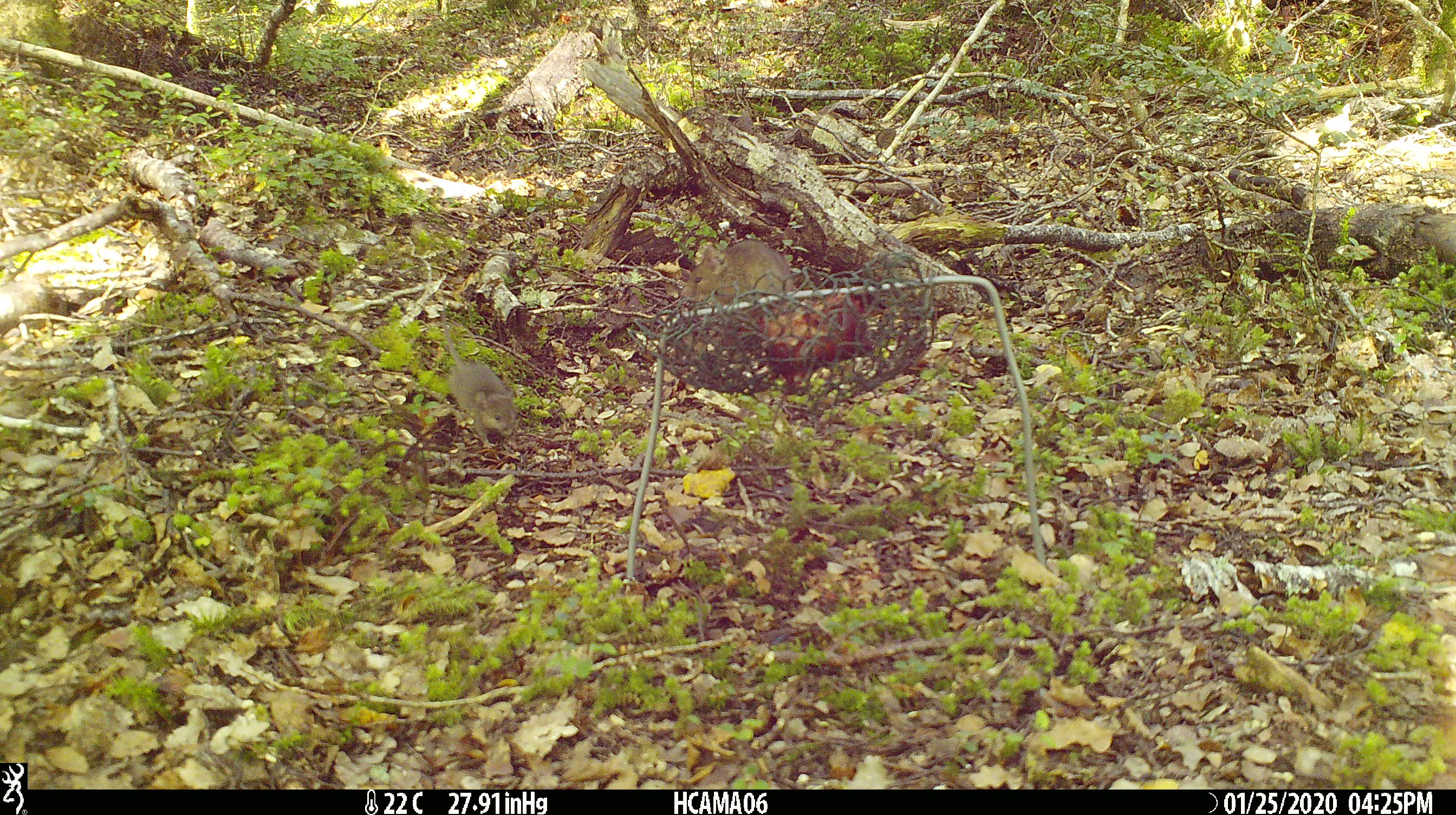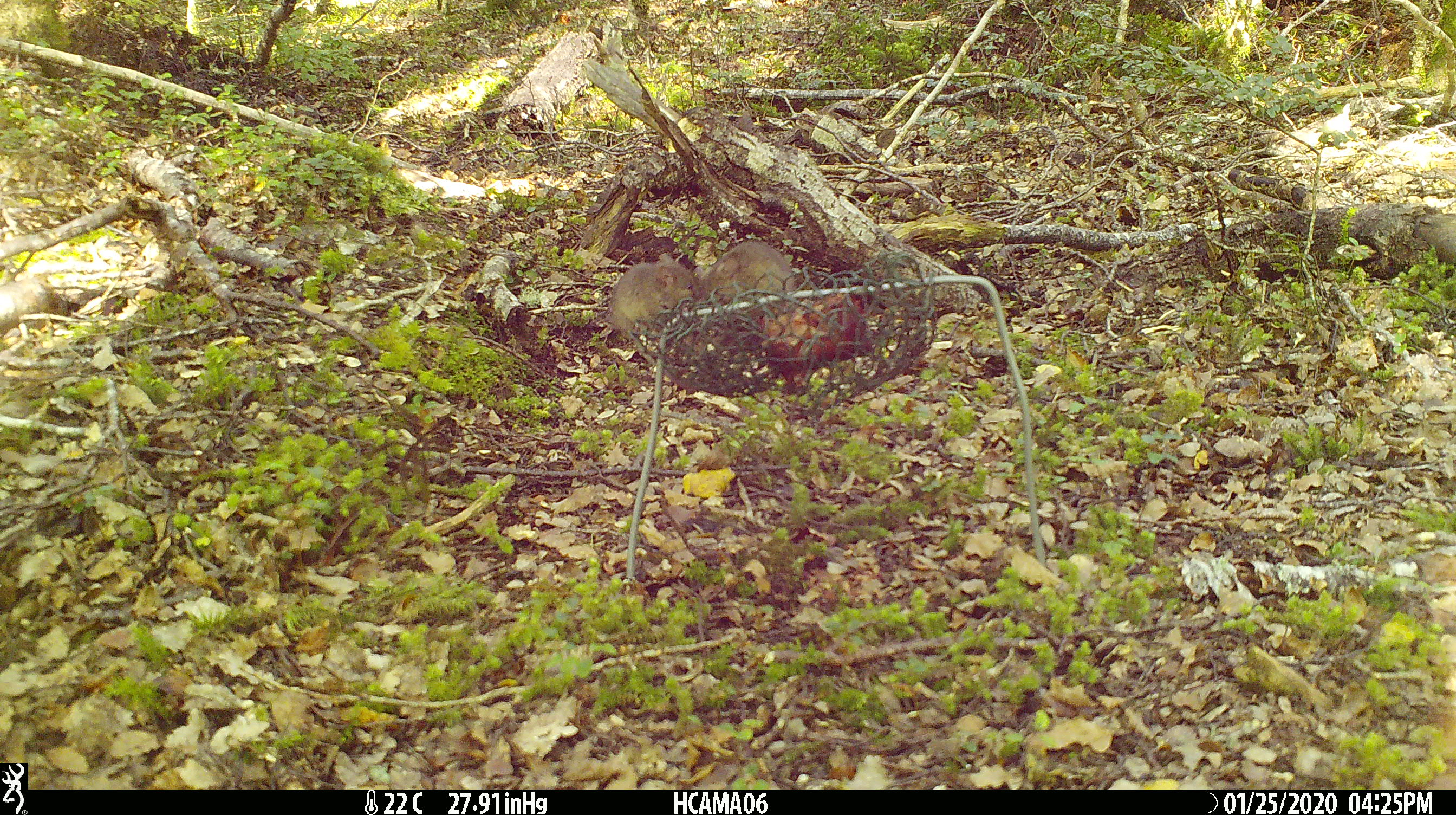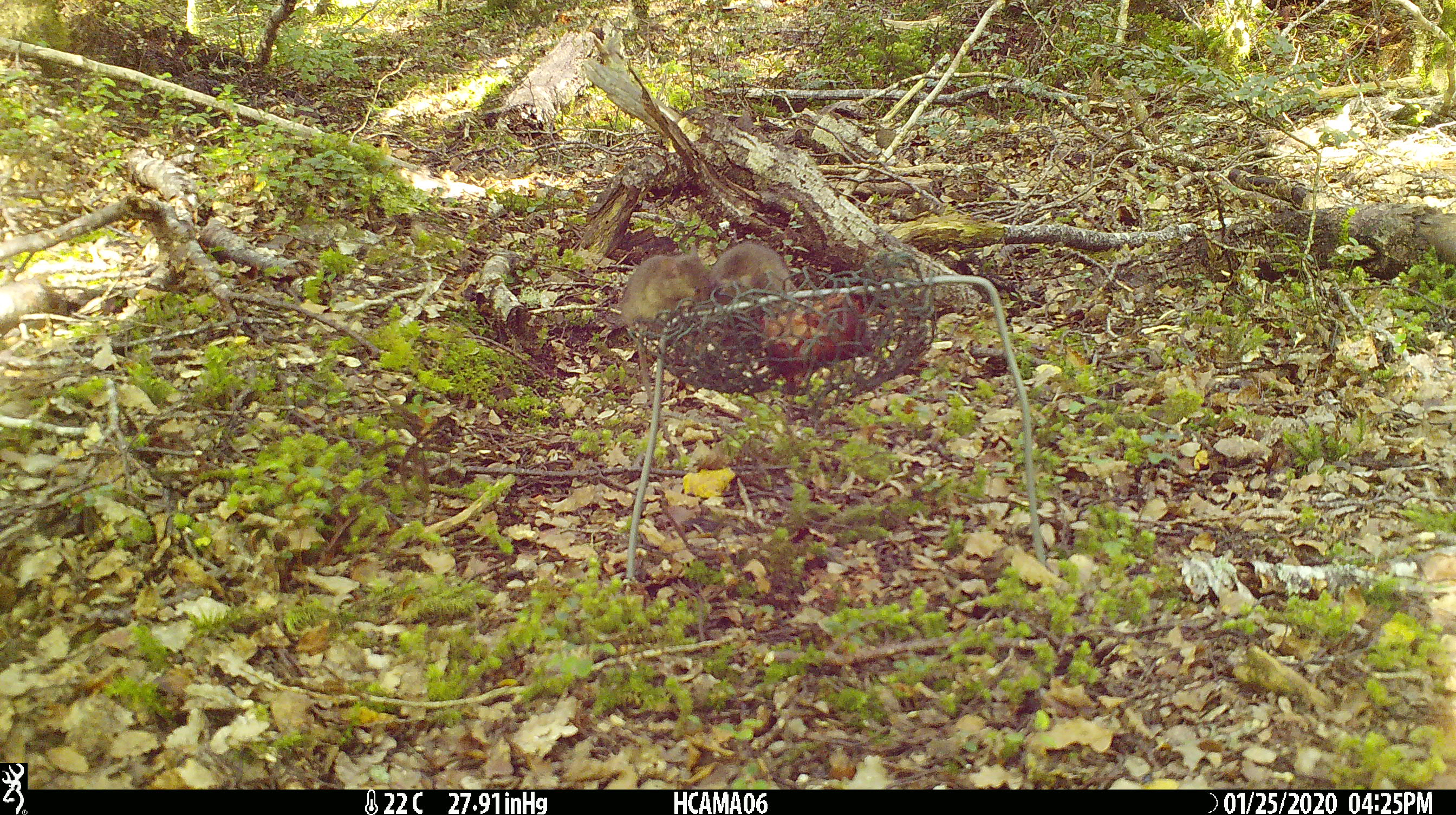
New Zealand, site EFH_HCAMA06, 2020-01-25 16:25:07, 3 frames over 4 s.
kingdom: Animalia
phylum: Chordata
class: Mammalia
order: Rodentia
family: Muridae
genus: Mus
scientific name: Mus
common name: mouse